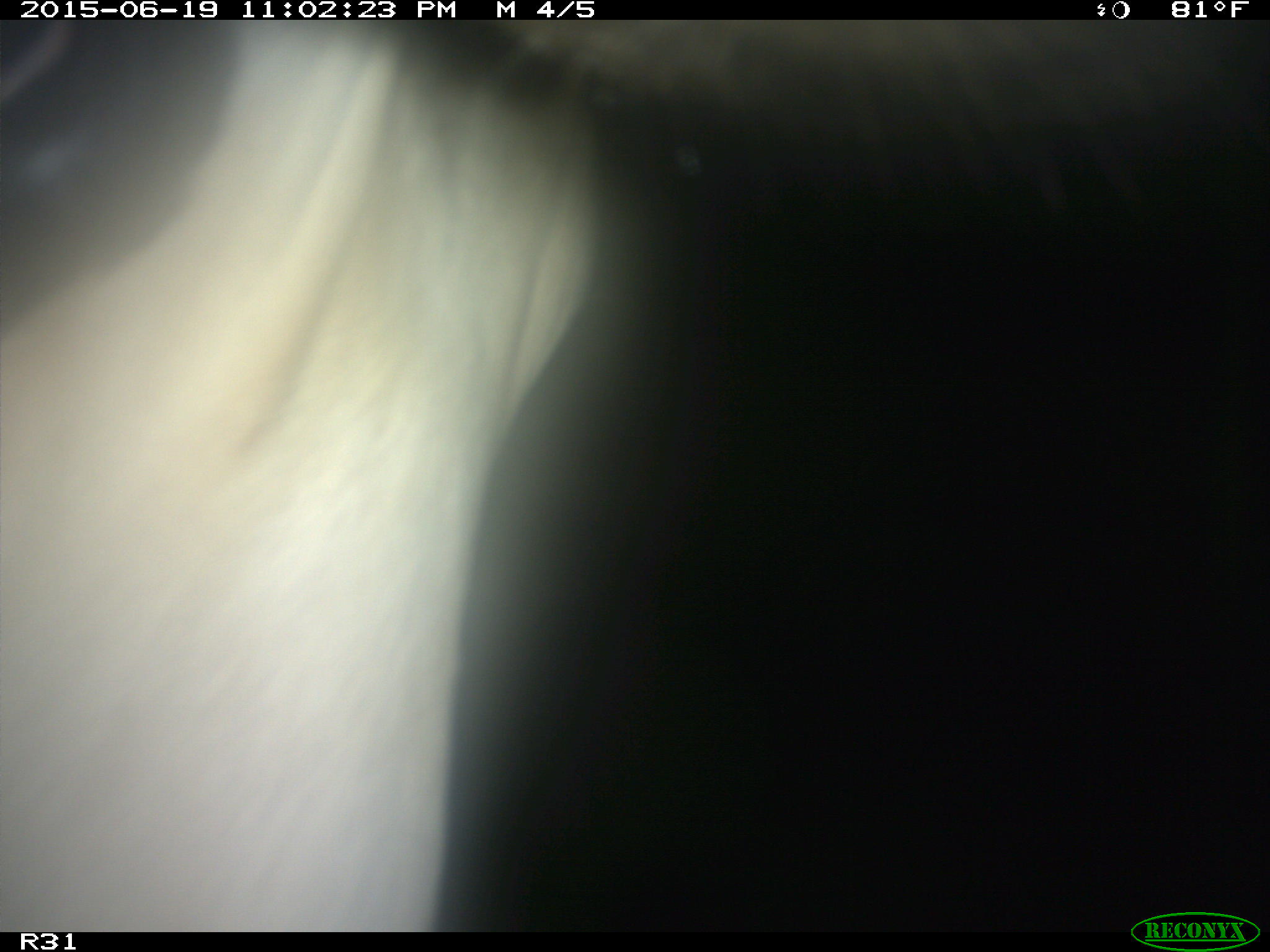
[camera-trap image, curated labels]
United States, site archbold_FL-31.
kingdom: Animalia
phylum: Chordata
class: Mammalia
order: Artiodactyla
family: Bovidae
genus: Bos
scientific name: Bos taurus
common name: domestic cow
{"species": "Bos taurus (domestic cow)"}